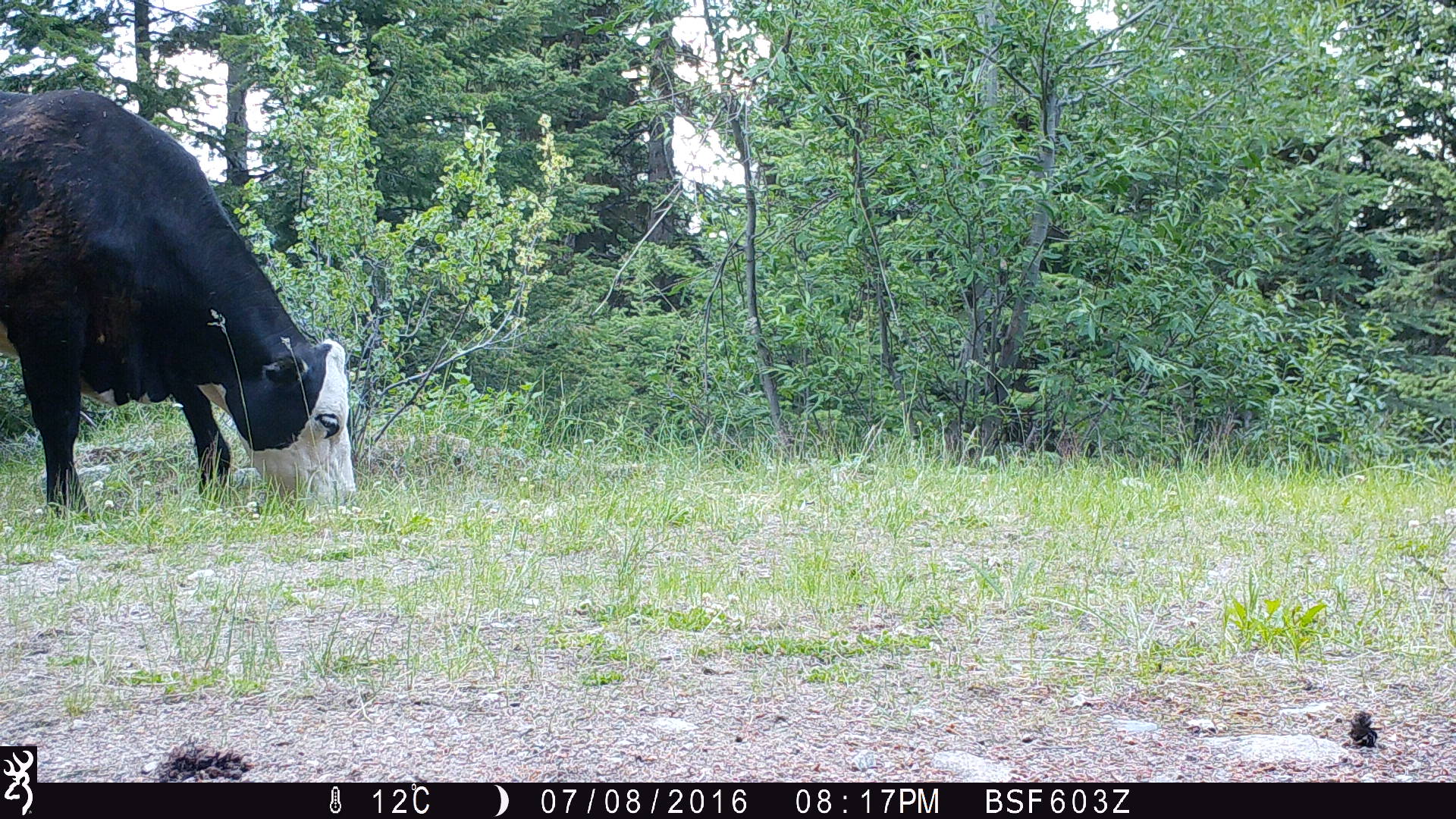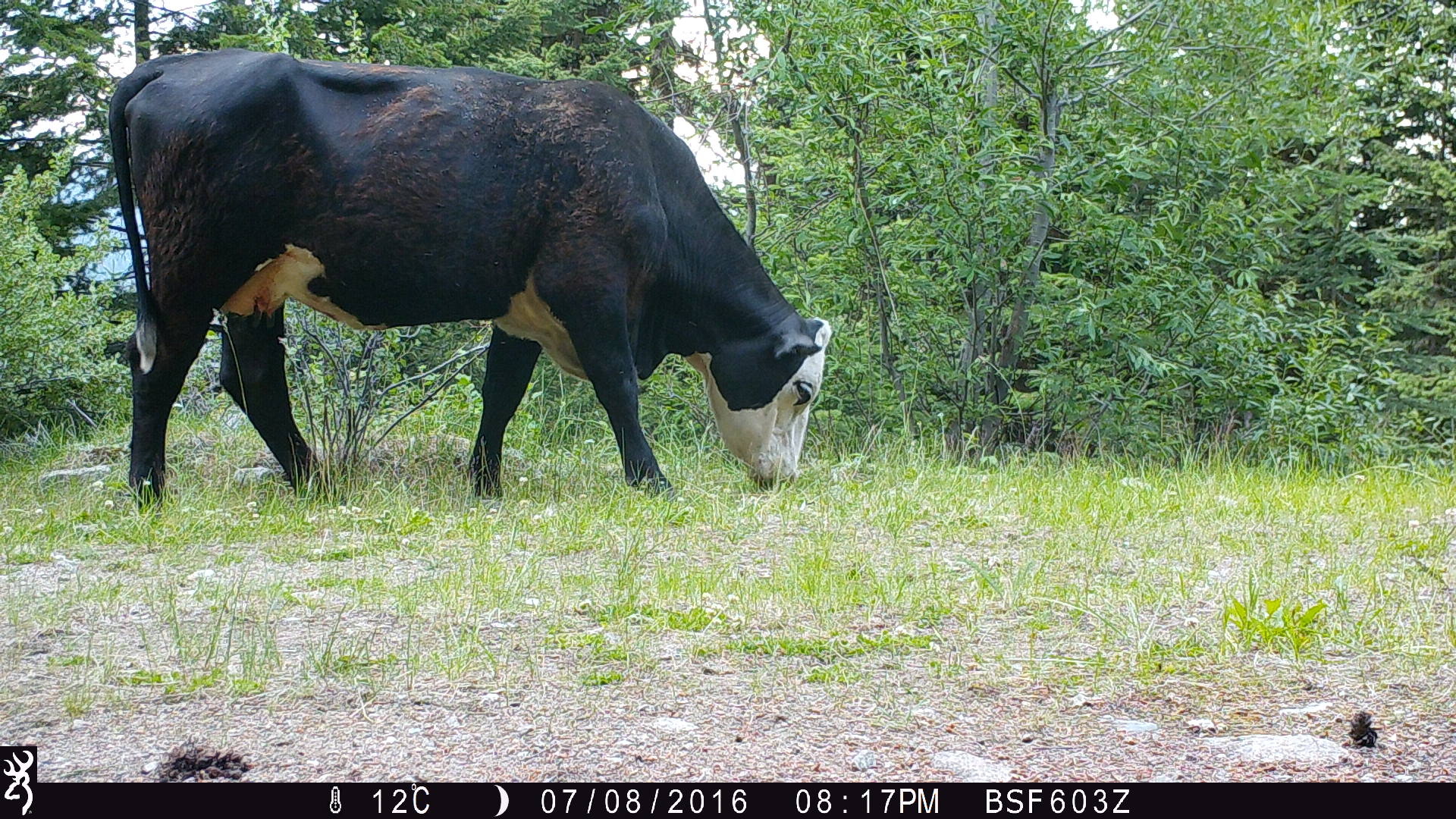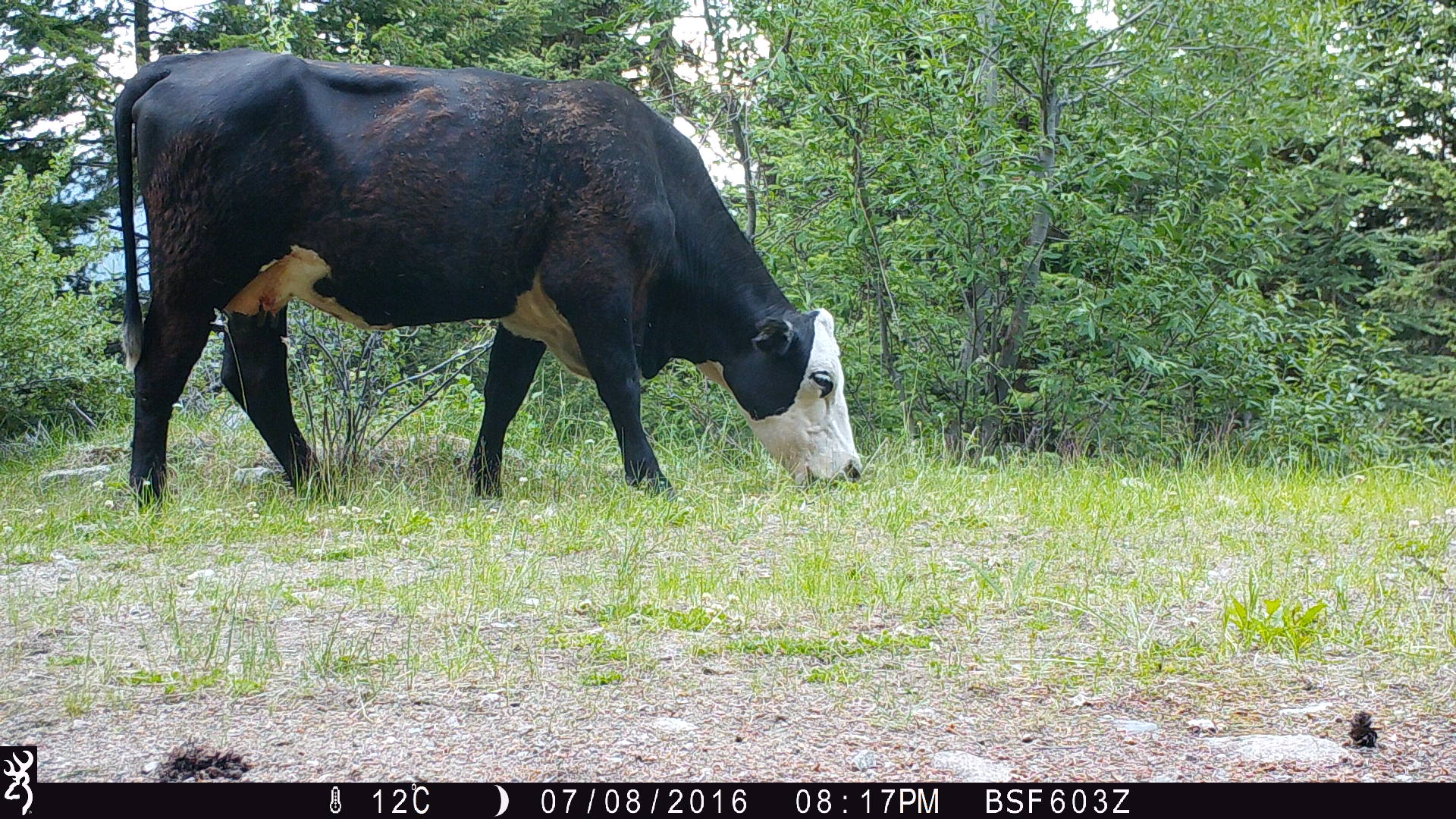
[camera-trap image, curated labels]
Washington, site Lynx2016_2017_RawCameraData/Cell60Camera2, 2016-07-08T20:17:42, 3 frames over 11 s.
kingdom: Animalia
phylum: Chordata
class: Mammalia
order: Artiodactyla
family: Bovidae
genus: Bos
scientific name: Bos taurus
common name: domestic cattle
Domestic cattle (Bos taurus). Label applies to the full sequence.